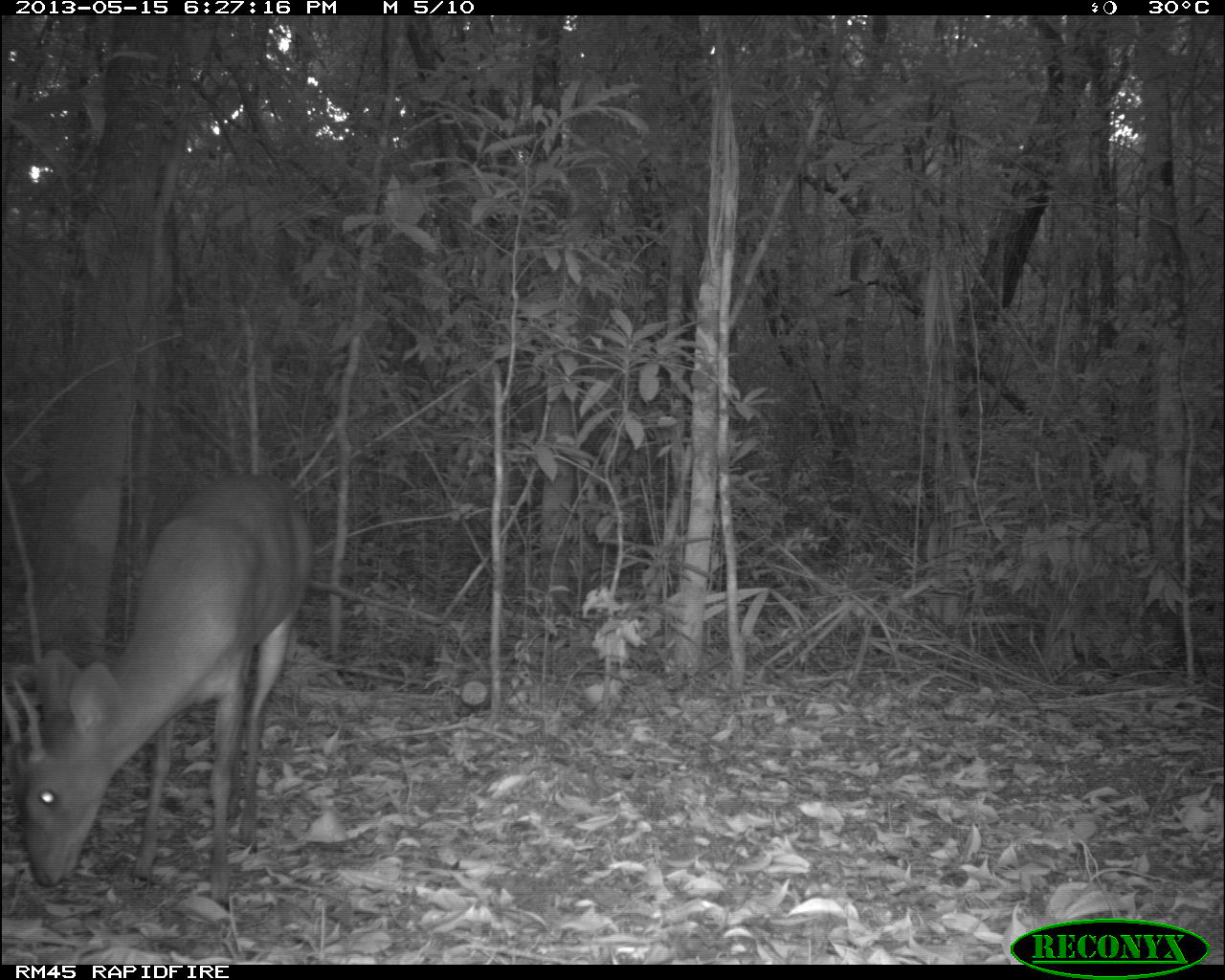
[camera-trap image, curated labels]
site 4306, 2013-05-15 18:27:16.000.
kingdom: Animalia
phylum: Chordata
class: Mammalia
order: Artiodactyla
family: Cervidae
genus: Mazama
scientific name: Mazama temama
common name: central american red brocket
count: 1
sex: male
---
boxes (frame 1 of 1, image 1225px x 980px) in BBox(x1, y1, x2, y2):
mazama temama: BBox(1, 471, 315, 912)